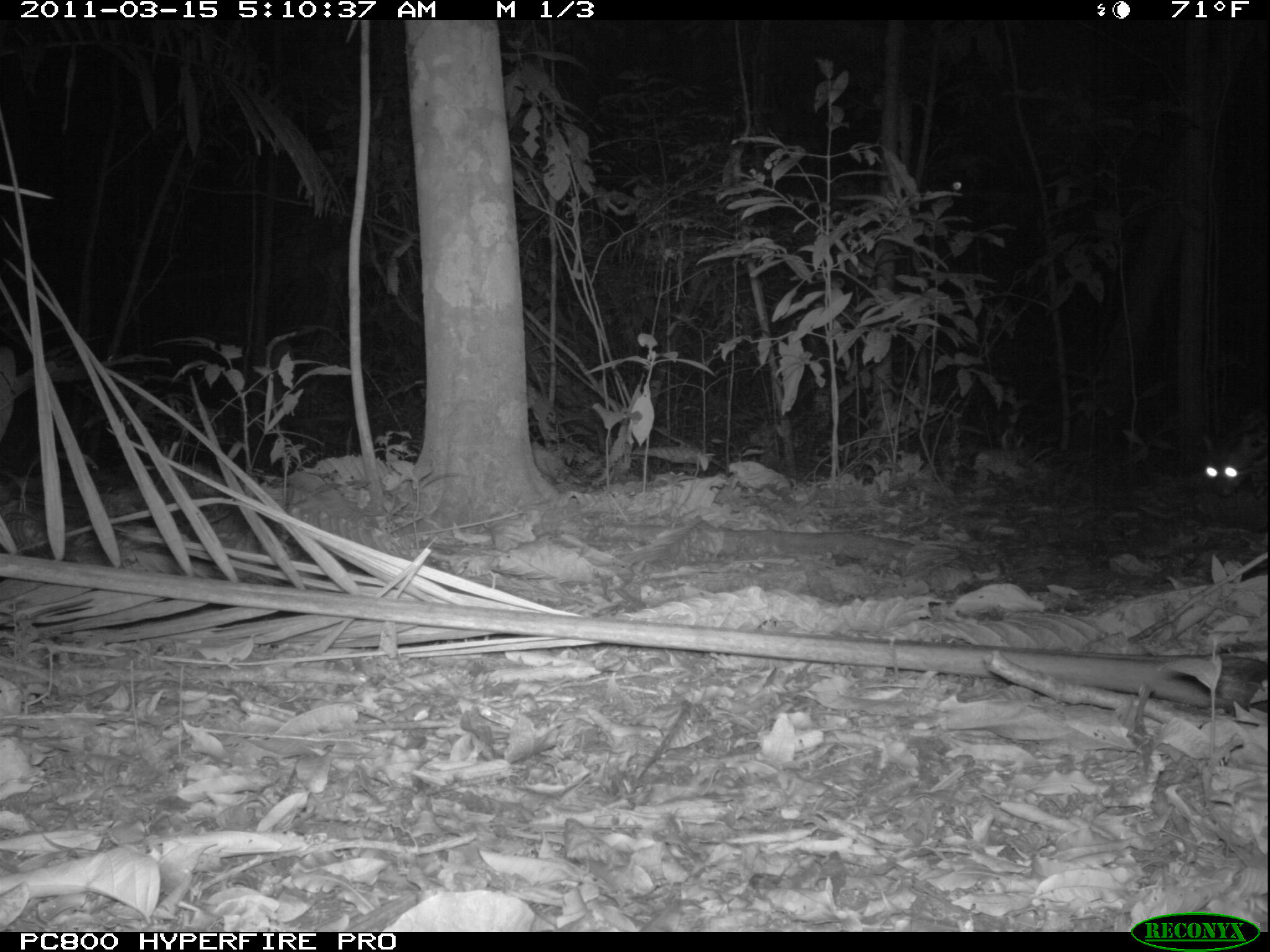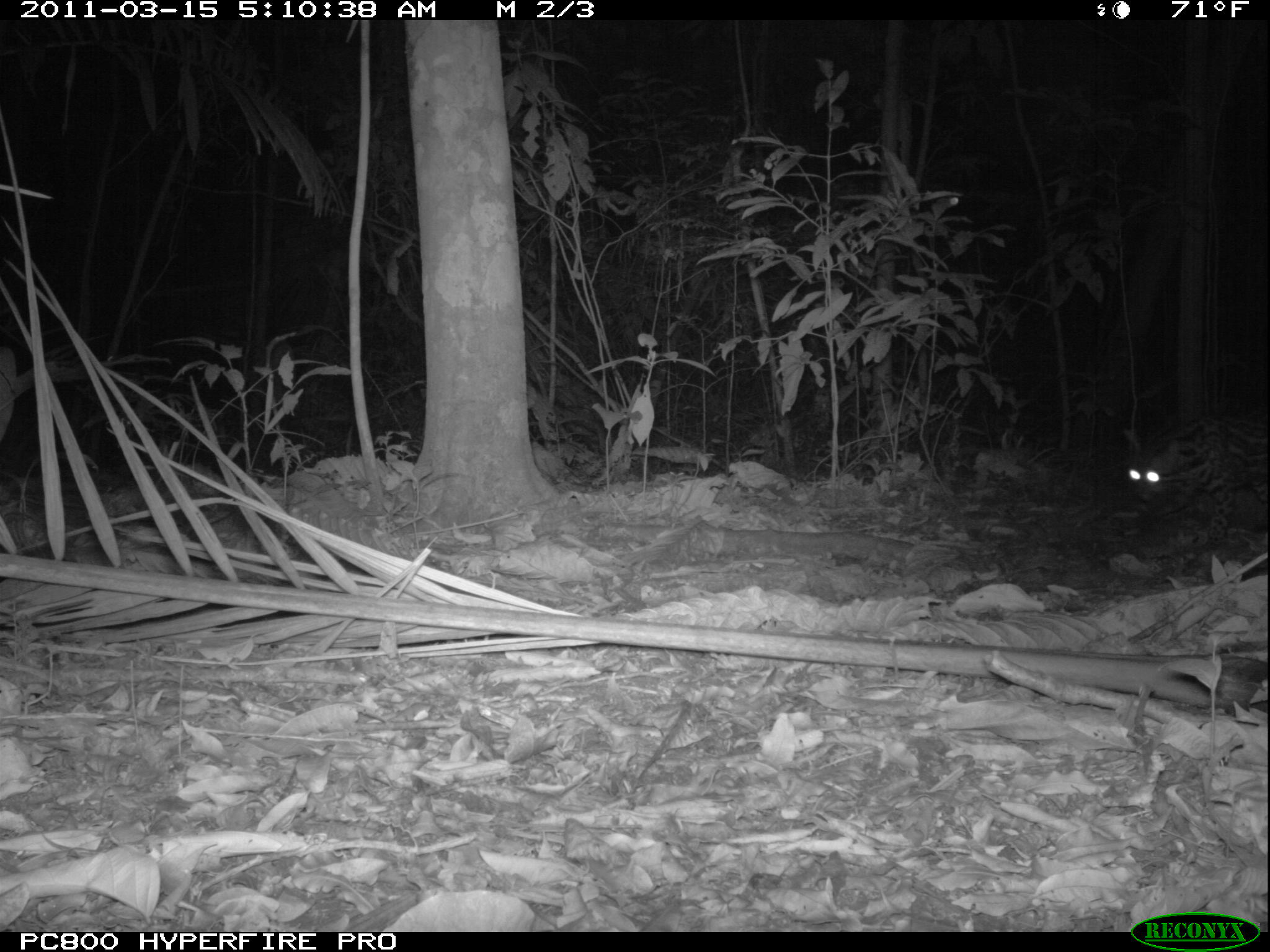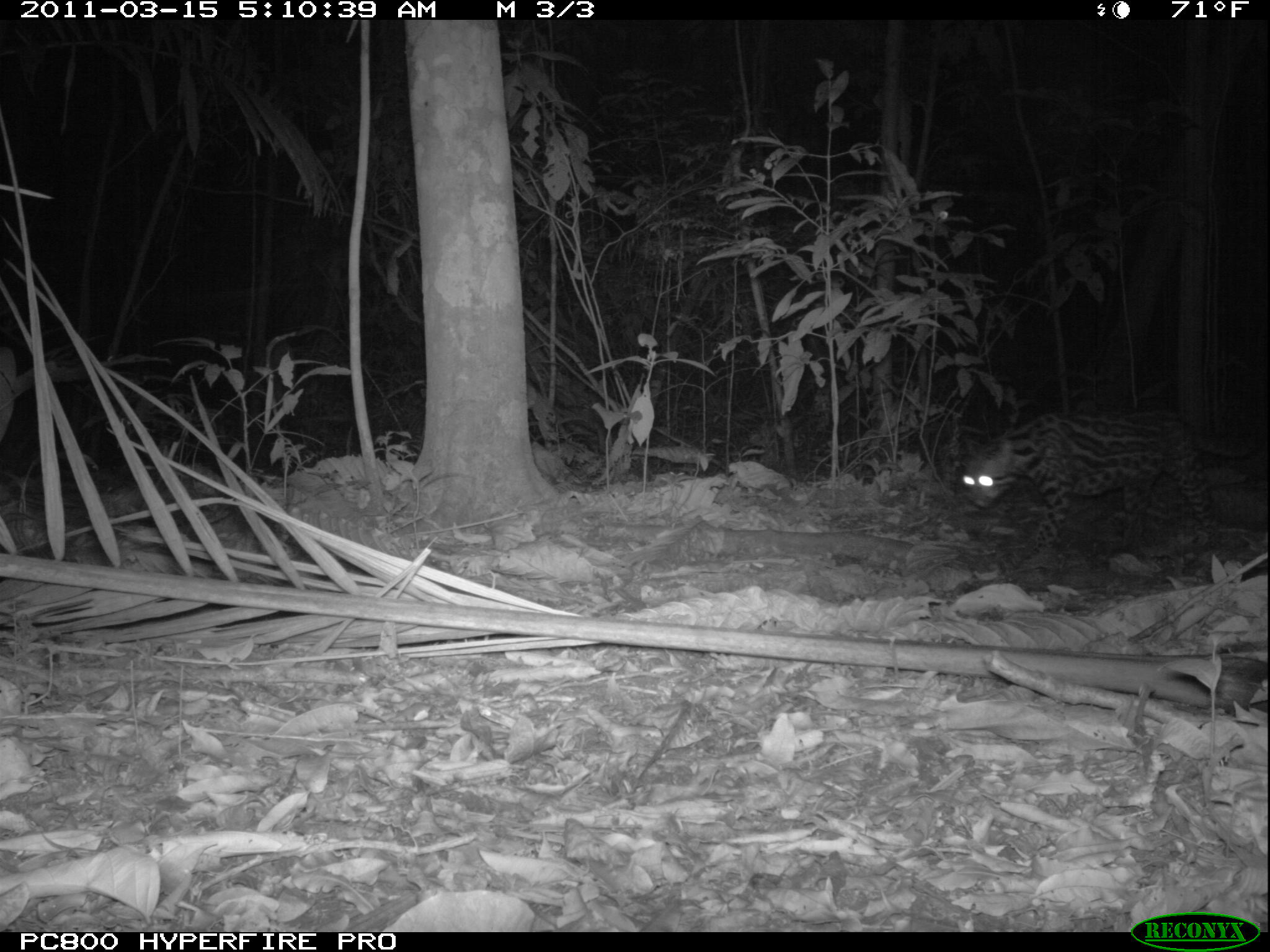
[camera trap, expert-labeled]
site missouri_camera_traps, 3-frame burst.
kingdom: Animalia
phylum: Chordata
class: Mammalia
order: Carnivora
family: Felidae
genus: Leopardus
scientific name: Leopardus pardalis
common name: ocelot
Ocelot (Leopardus pardalis). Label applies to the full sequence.